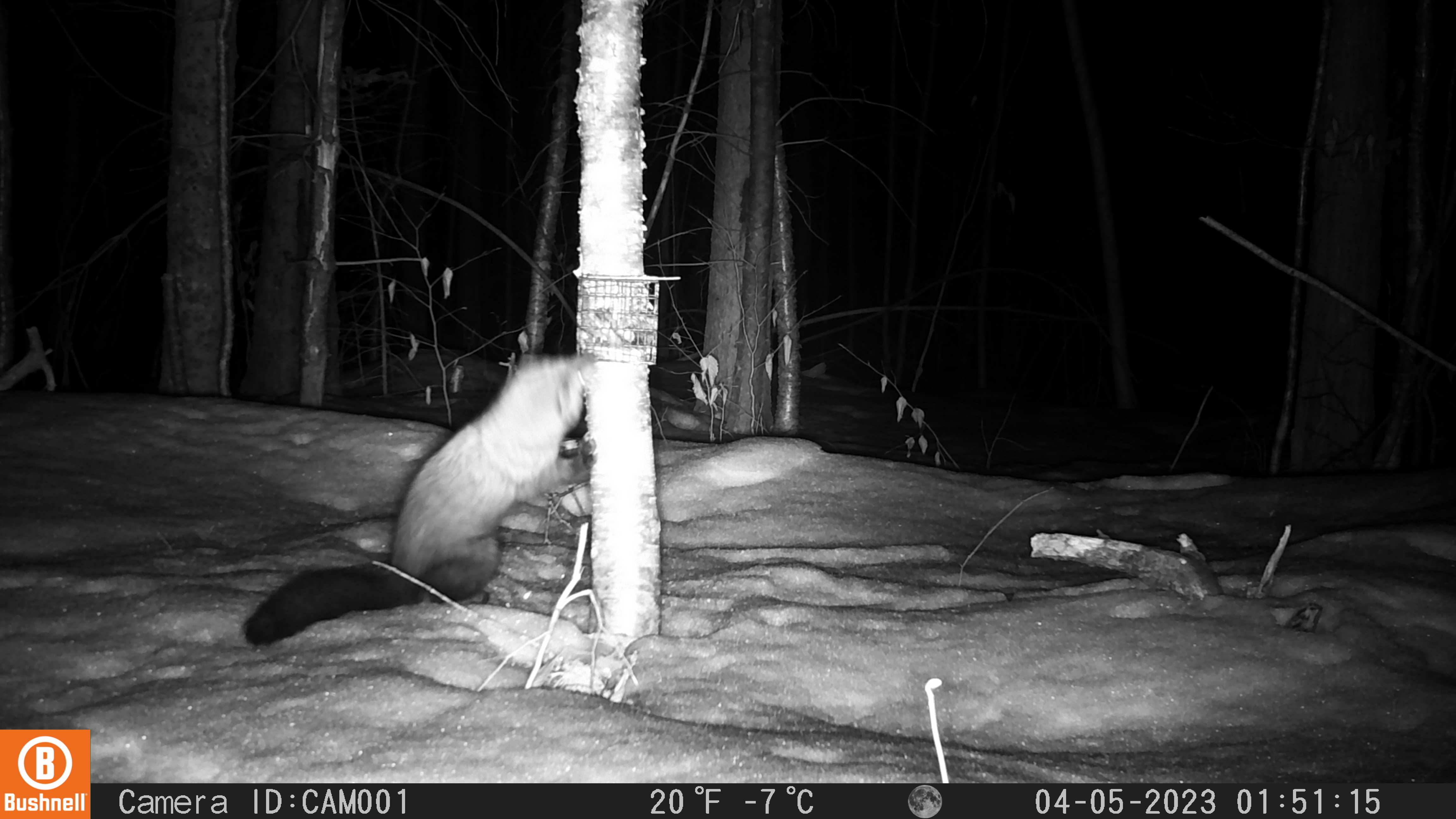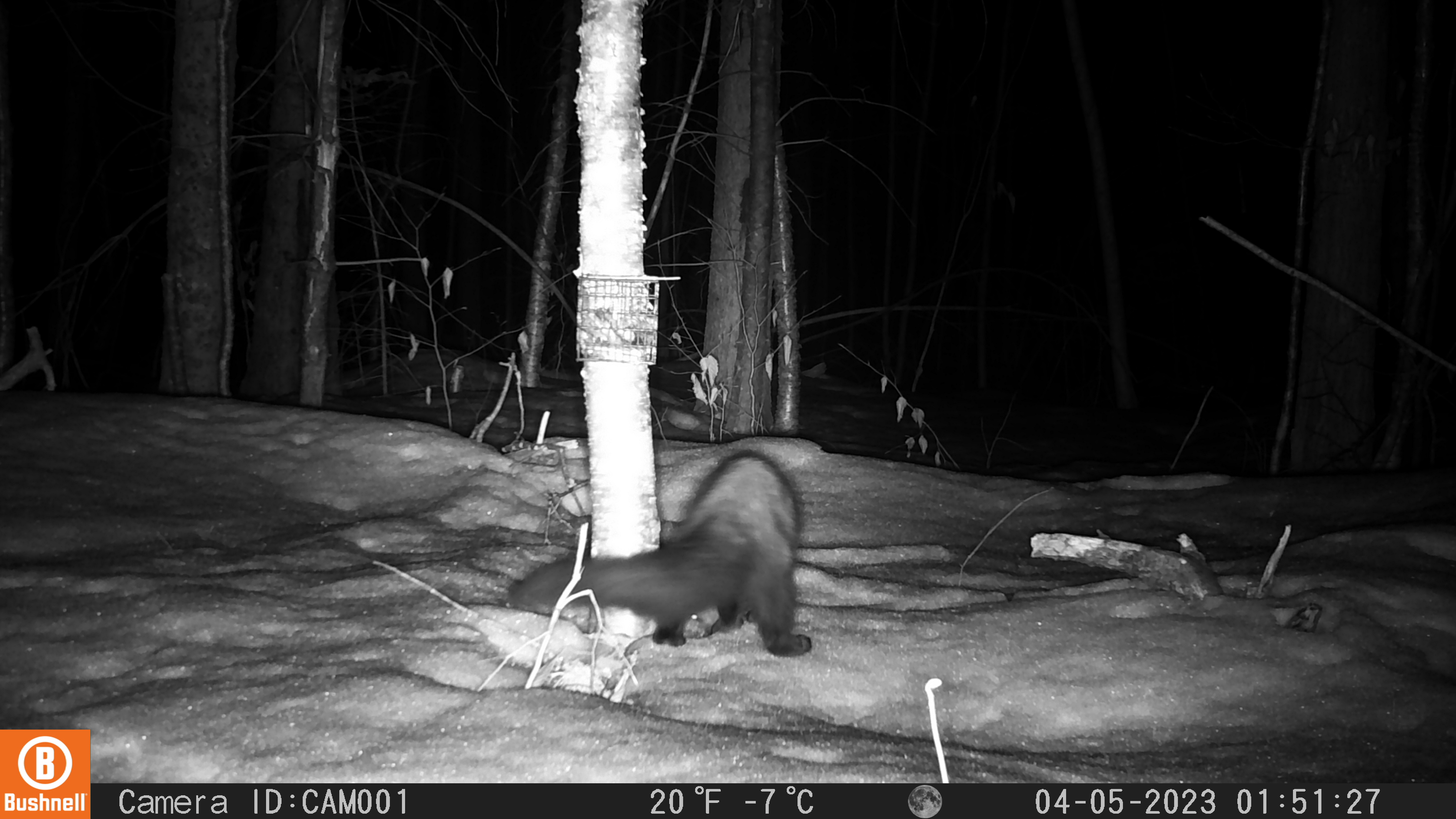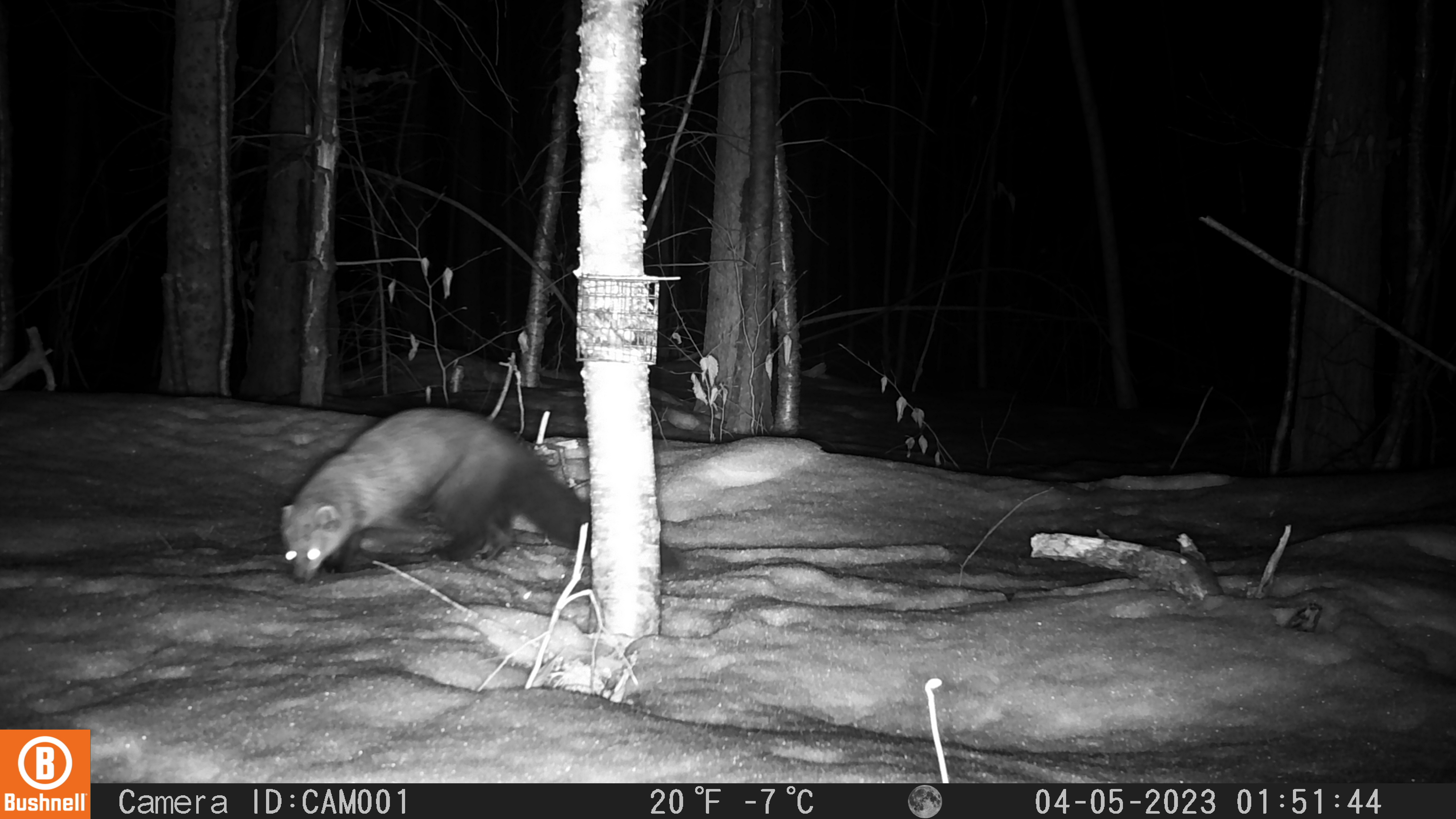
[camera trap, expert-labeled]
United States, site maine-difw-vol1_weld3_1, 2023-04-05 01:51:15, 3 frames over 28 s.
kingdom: Animalia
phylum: Chordata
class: Mammalia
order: Carnivora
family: Mustelidae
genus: Pekania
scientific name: Pekania pennanti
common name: fisher